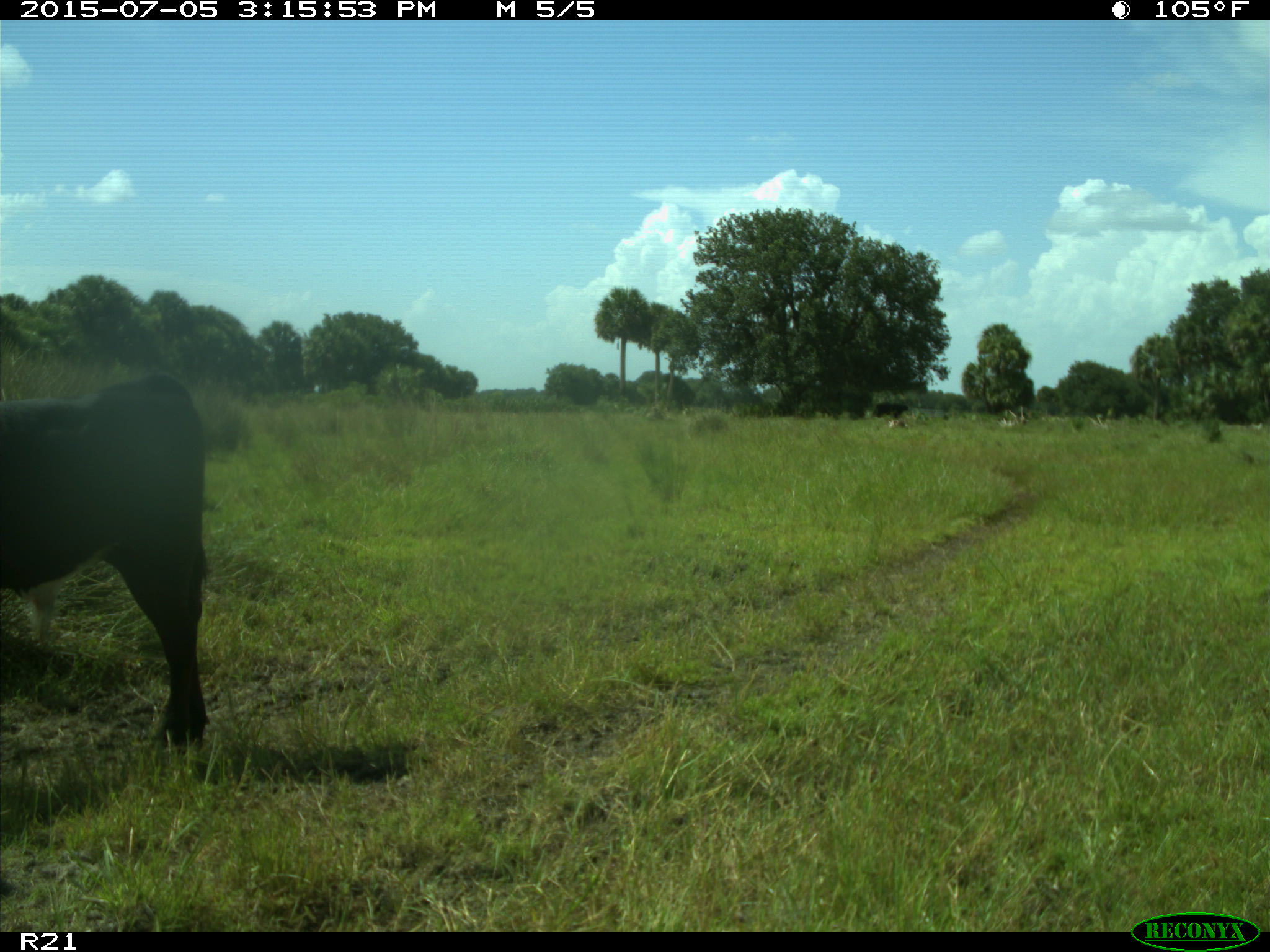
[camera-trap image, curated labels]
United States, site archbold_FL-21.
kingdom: Animalia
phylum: Chordata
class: Mammalia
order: Artiodactyla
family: Bovidae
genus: Bos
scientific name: Bos taurus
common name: domestic cow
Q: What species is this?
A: Bos taurus (domestic cow).